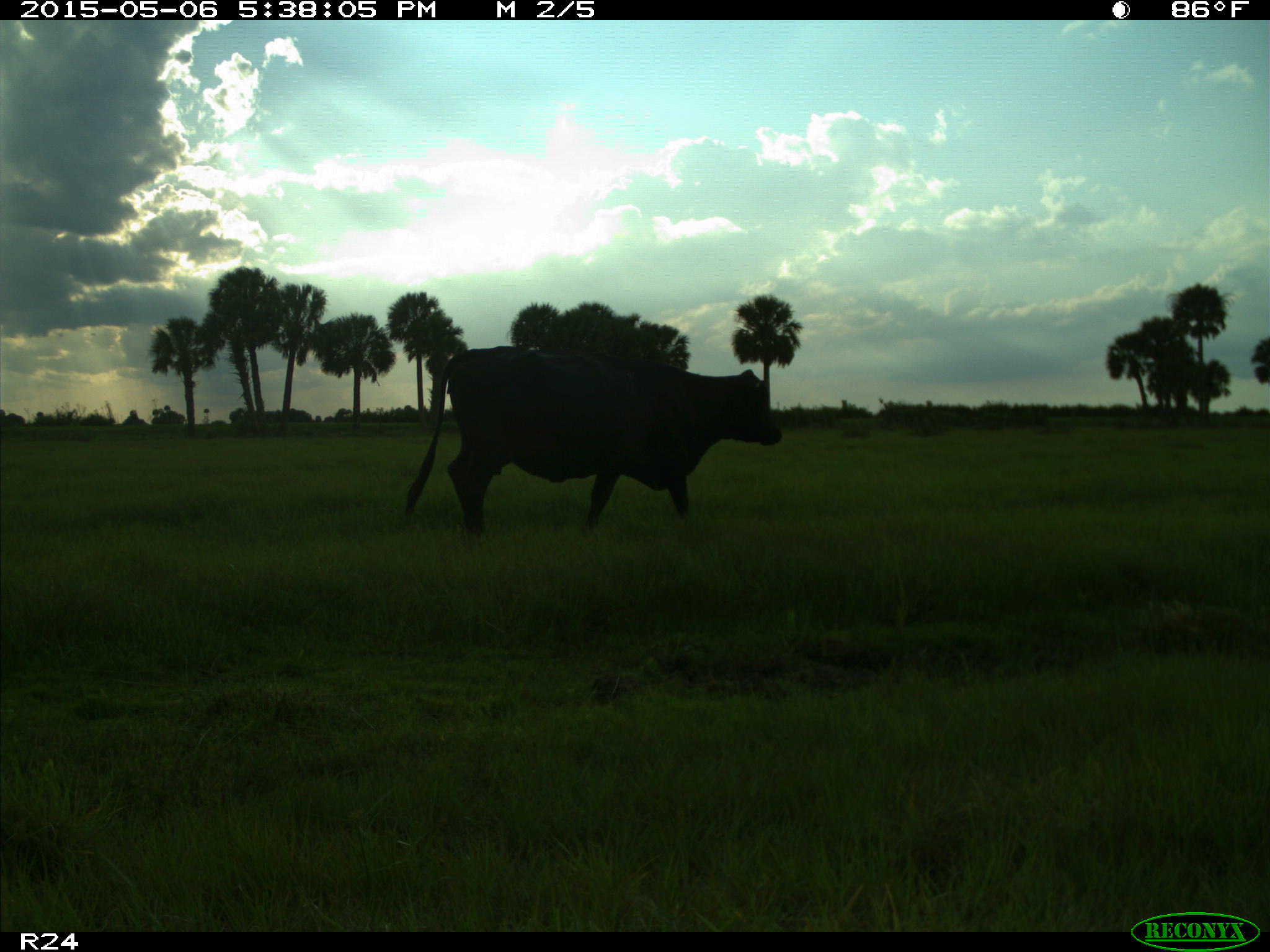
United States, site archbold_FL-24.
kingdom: Animalia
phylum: Chordata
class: Mammalia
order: Artiodactyla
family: Bovidae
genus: Bos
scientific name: Bos taurus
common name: domestic cow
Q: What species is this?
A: Bos taurus (domestic cow).